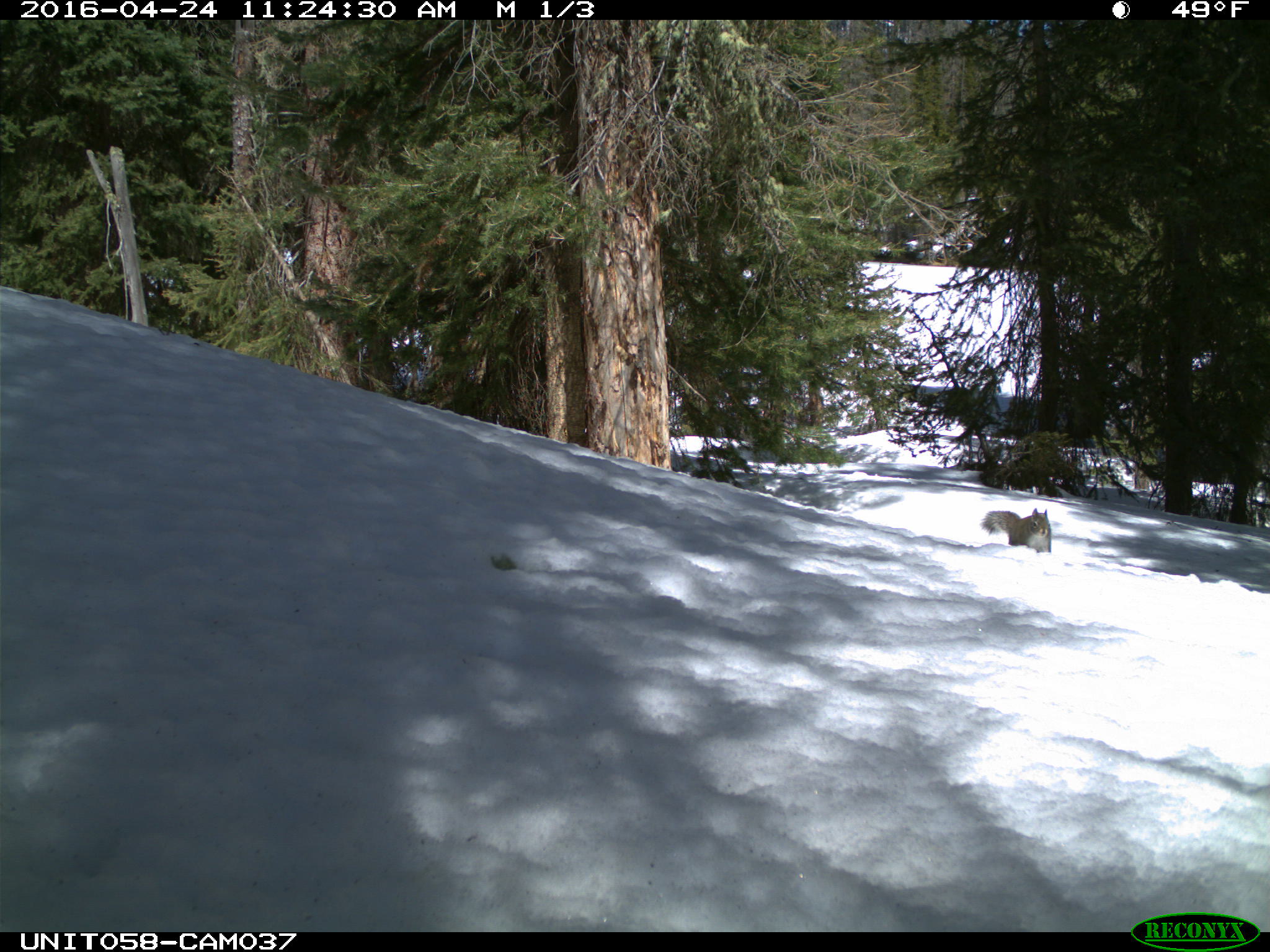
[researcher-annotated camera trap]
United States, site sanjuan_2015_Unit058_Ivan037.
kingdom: Animalia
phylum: Chordata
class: Mammalia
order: Rodentia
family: Sciuridae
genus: Tamiasciurus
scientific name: Tamiasciurus hudsonicus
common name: american red squirrel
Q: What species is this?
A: Tamiasciurus hudsonicus (american red squirrel).